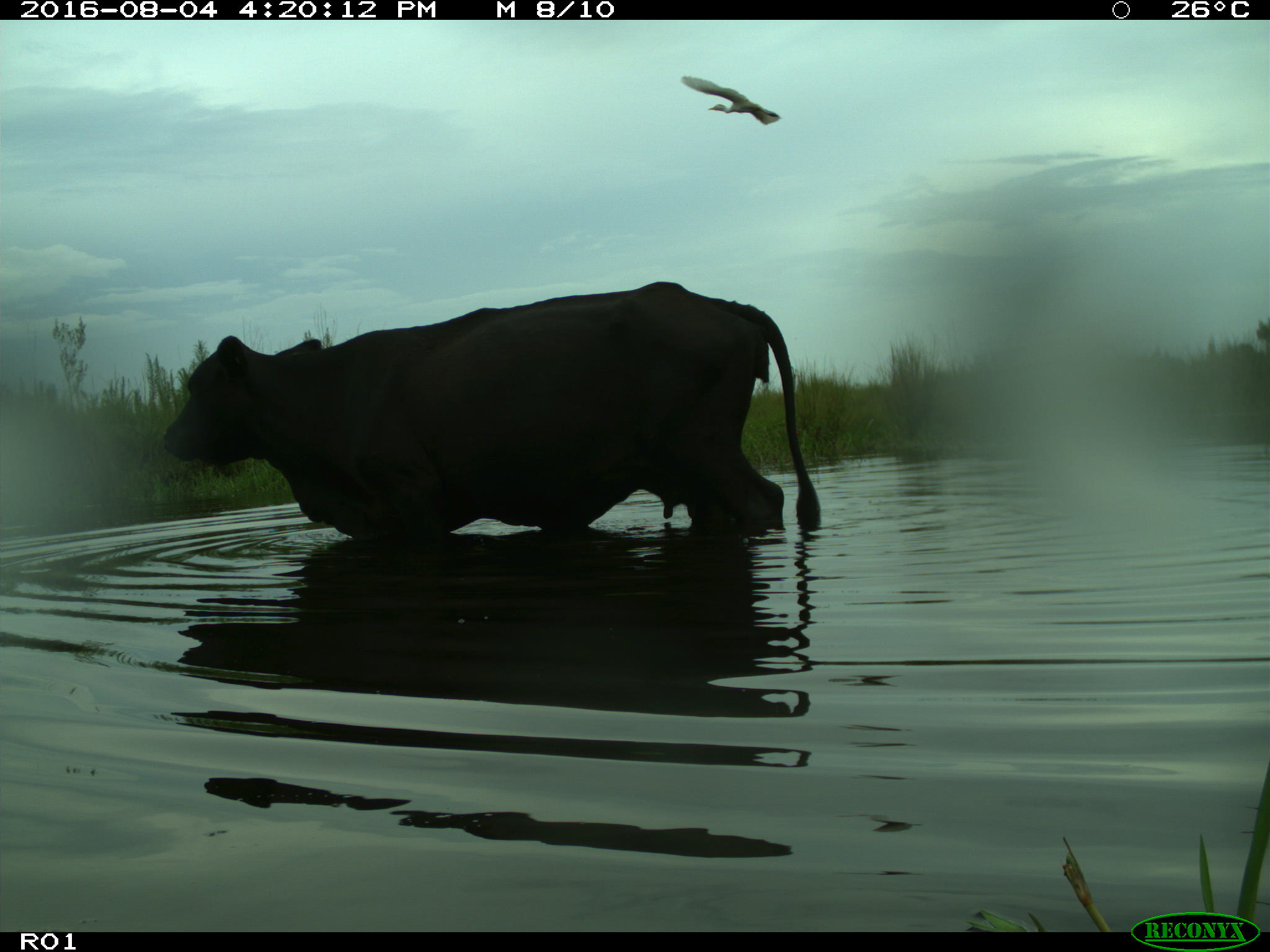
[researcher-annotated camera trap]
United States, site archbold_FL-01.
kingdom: Animalia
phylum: Chordata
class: Mammalia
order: Artiodactyla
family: Bovidae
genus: Bos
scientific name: Bos taurus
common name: domestic cow